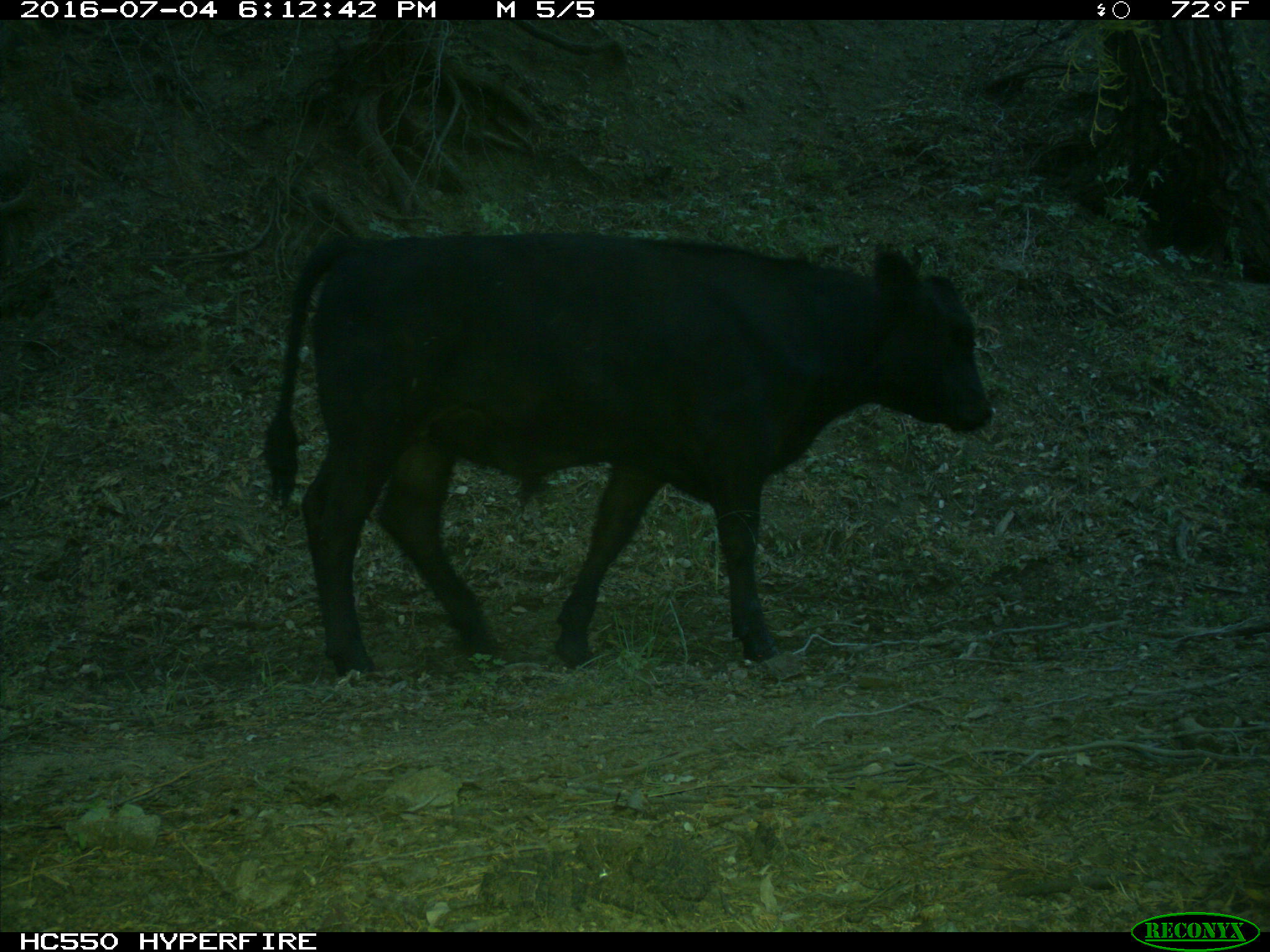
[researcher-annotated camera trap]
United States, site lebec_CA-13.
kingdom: Animalia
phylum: Chordata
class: Mammalia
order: Artiodactyla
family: Bovidae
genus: Bos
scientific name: Bos taurus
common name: domestic cow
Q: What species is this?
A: Bos taurus (domestic cow).